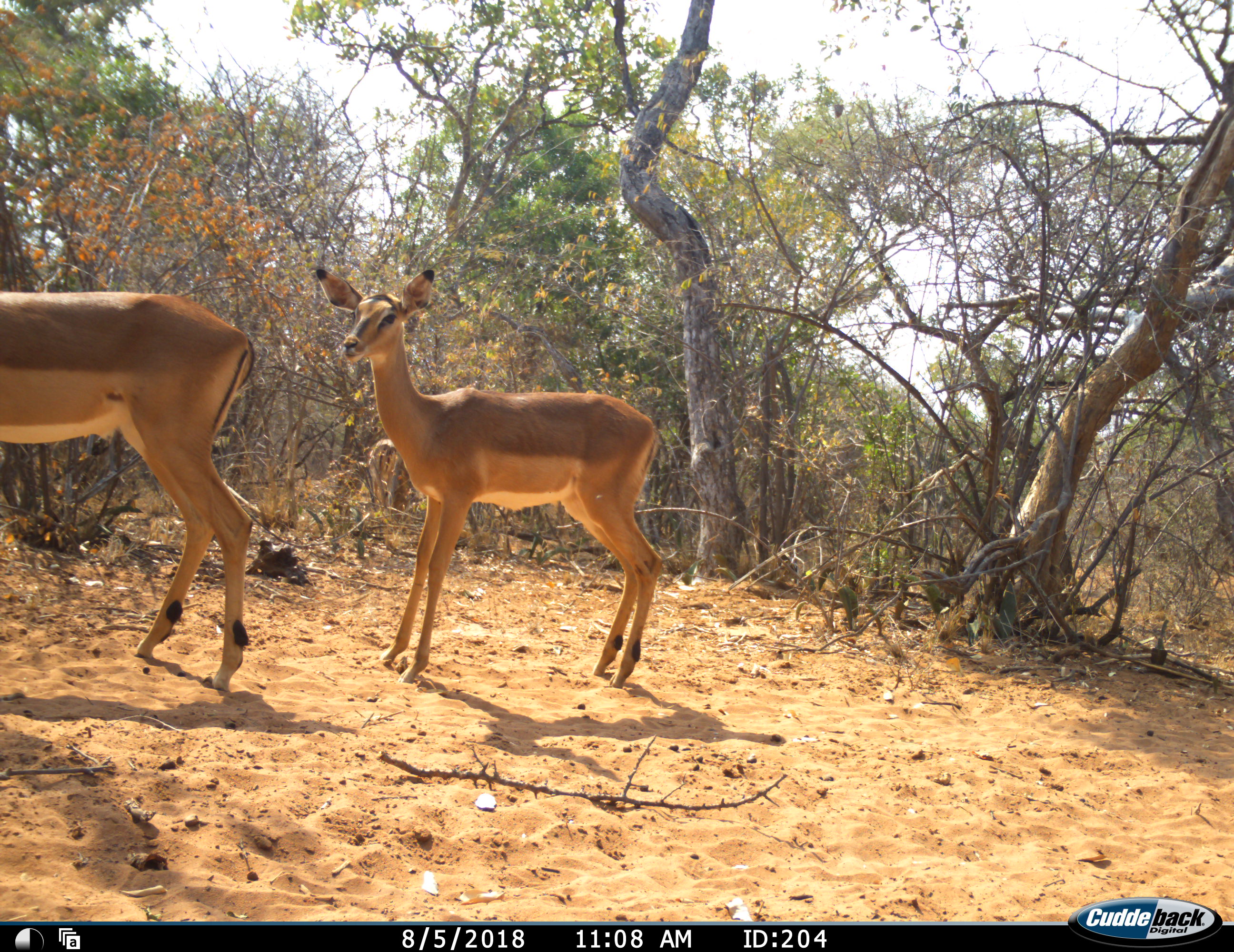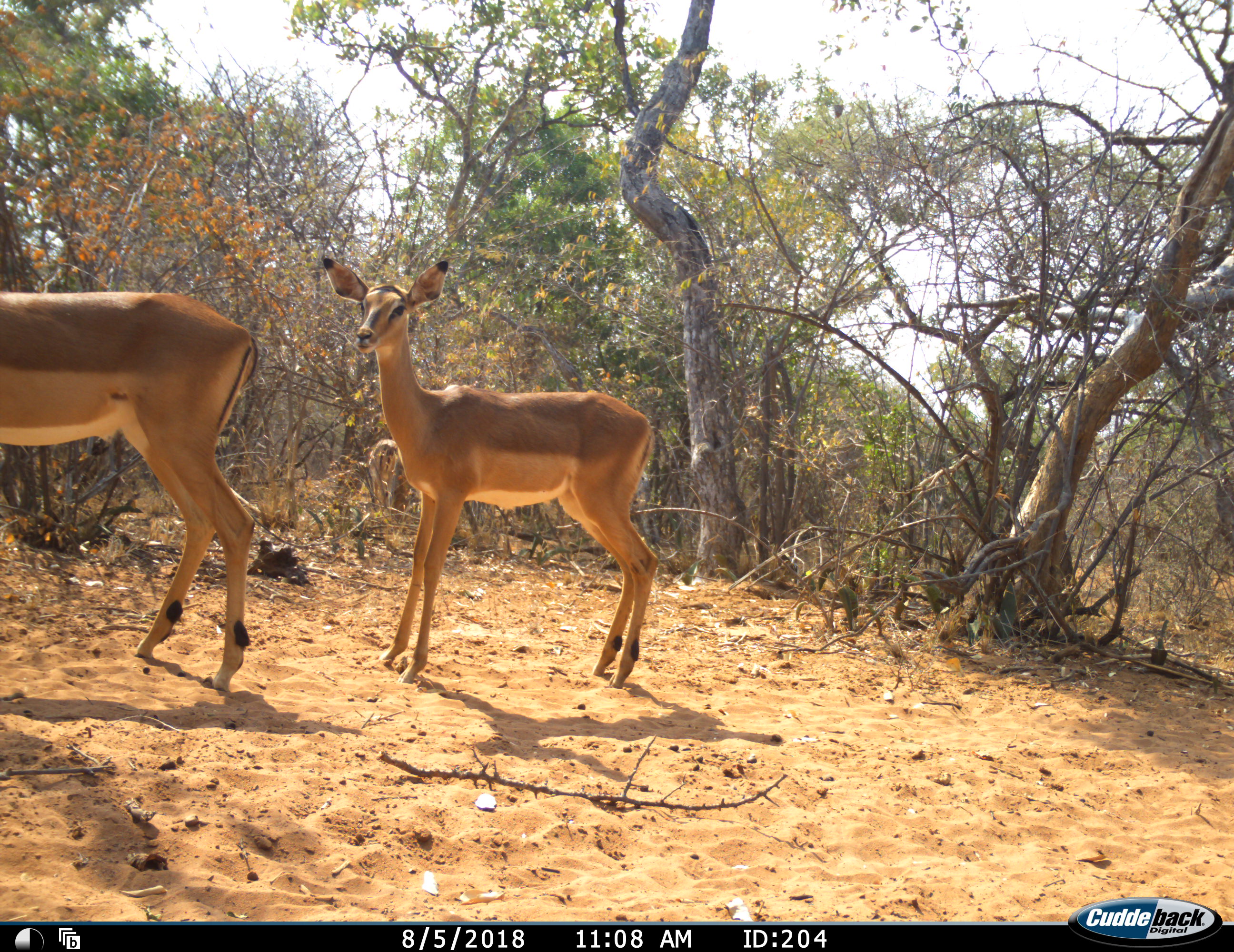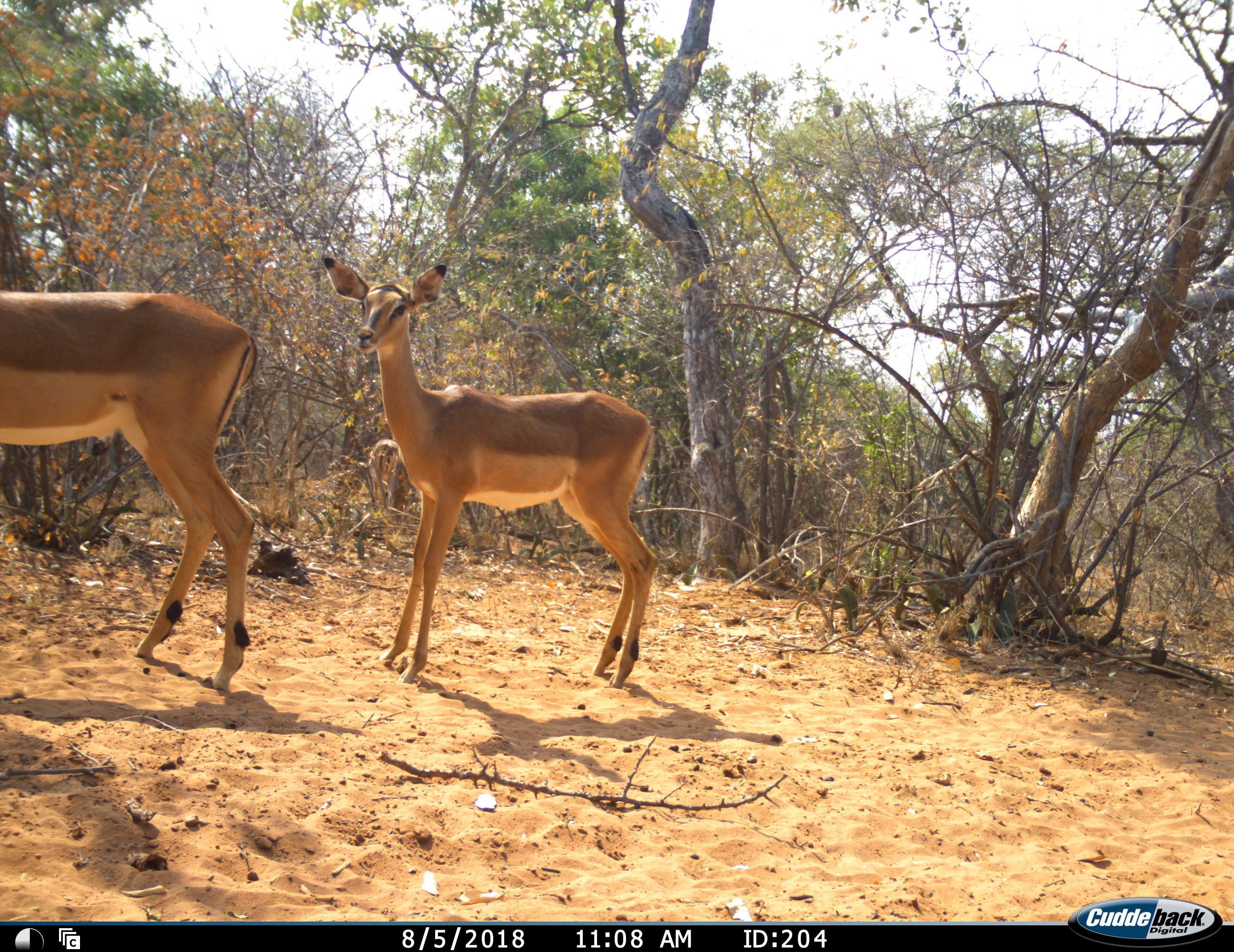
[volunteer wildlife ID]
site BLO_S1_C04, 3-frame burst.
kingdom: Animalia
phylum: Chordata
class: Mammalia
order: Artiodactyla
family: Bovidae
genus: Aepyceros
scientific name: Aepyceros melampus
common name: impala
Impala (Aepyceros melampus), count 2. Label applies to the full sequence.